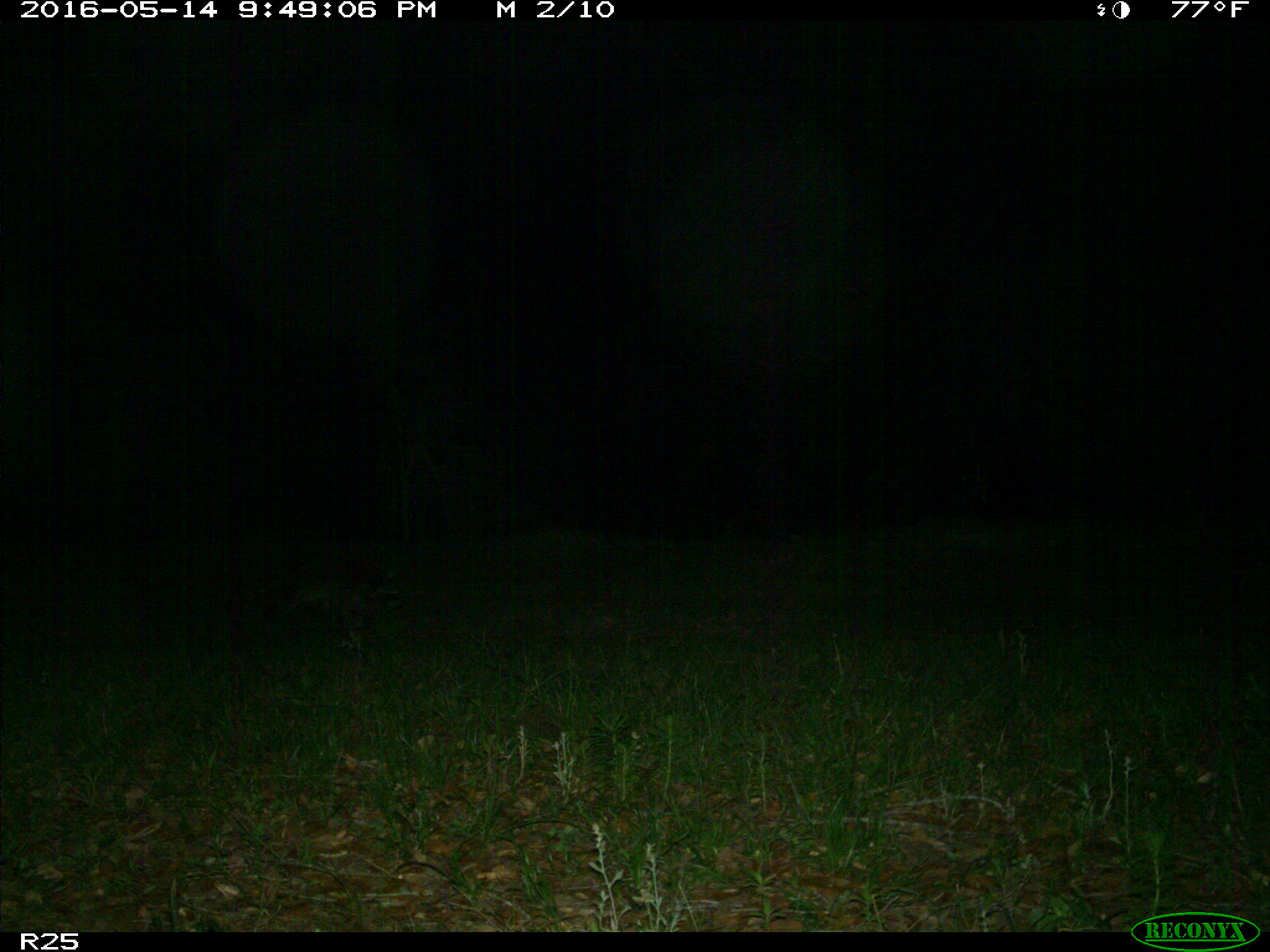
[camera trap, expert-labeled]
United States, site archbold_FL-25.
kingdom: Animalia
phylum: Chordata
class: Mammalia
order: Carnivora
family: Procyonidae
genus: Procyon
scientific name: Procyon lotor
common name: common raccoon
Procyon lotor (common raccoon).